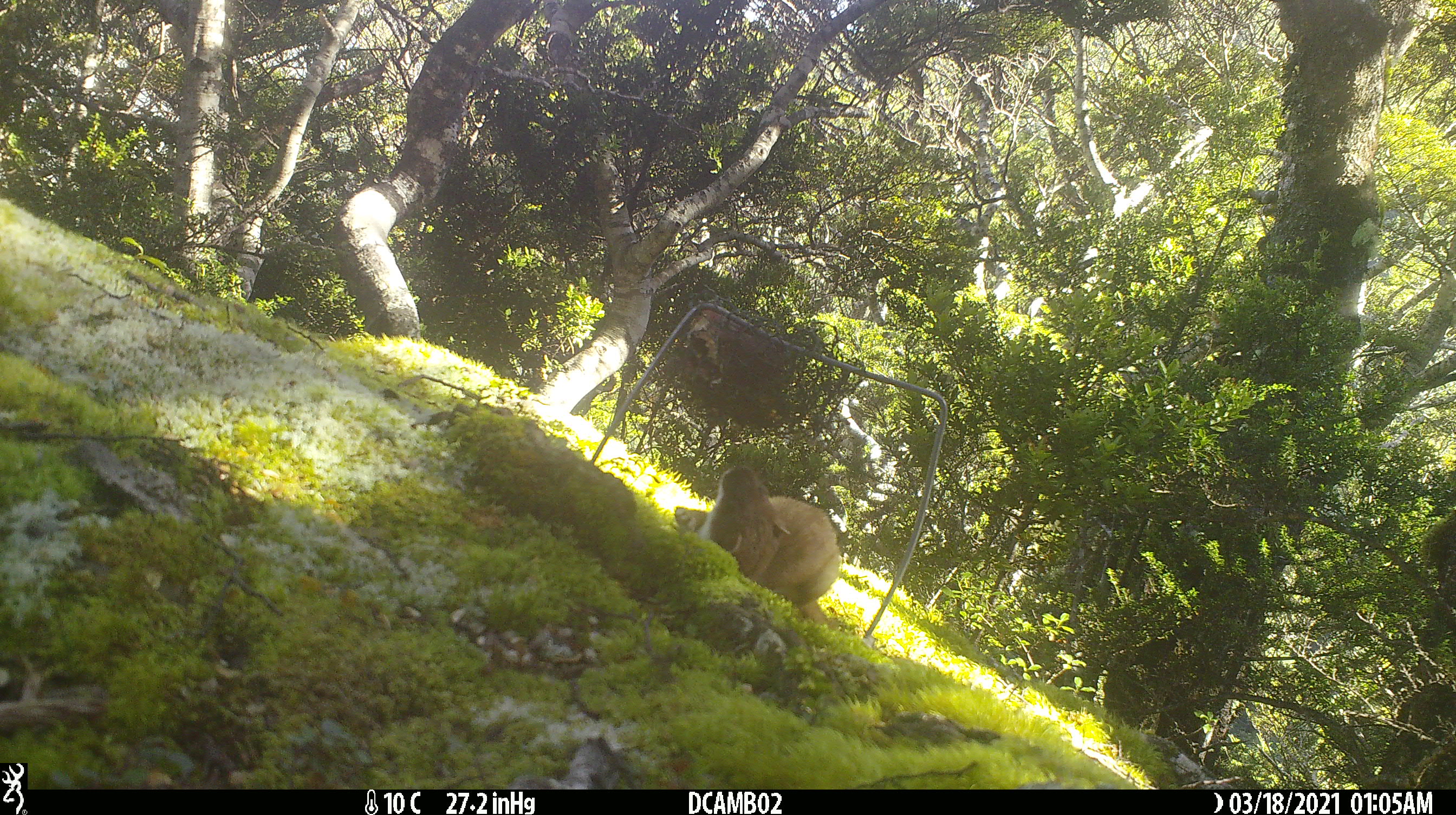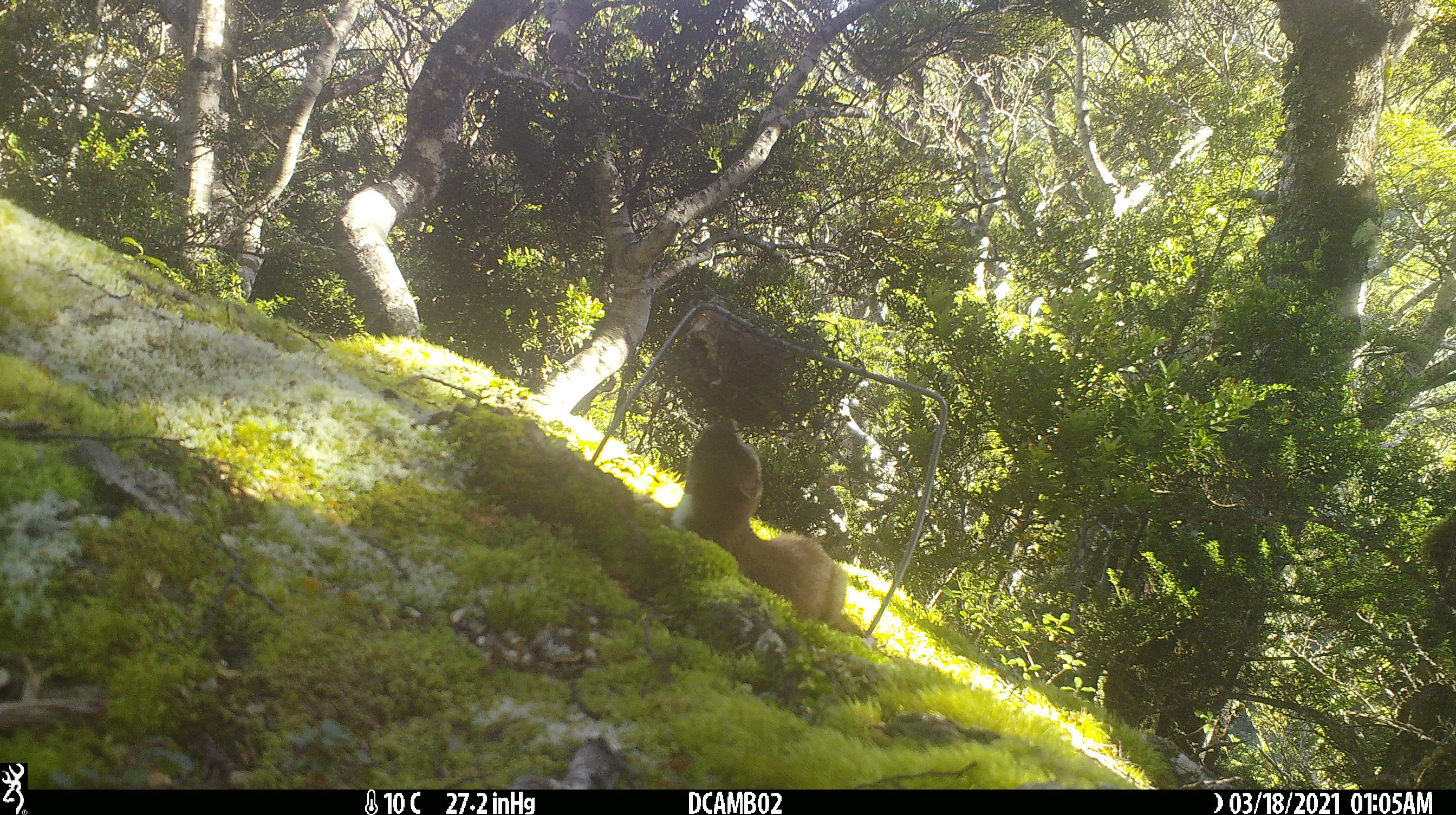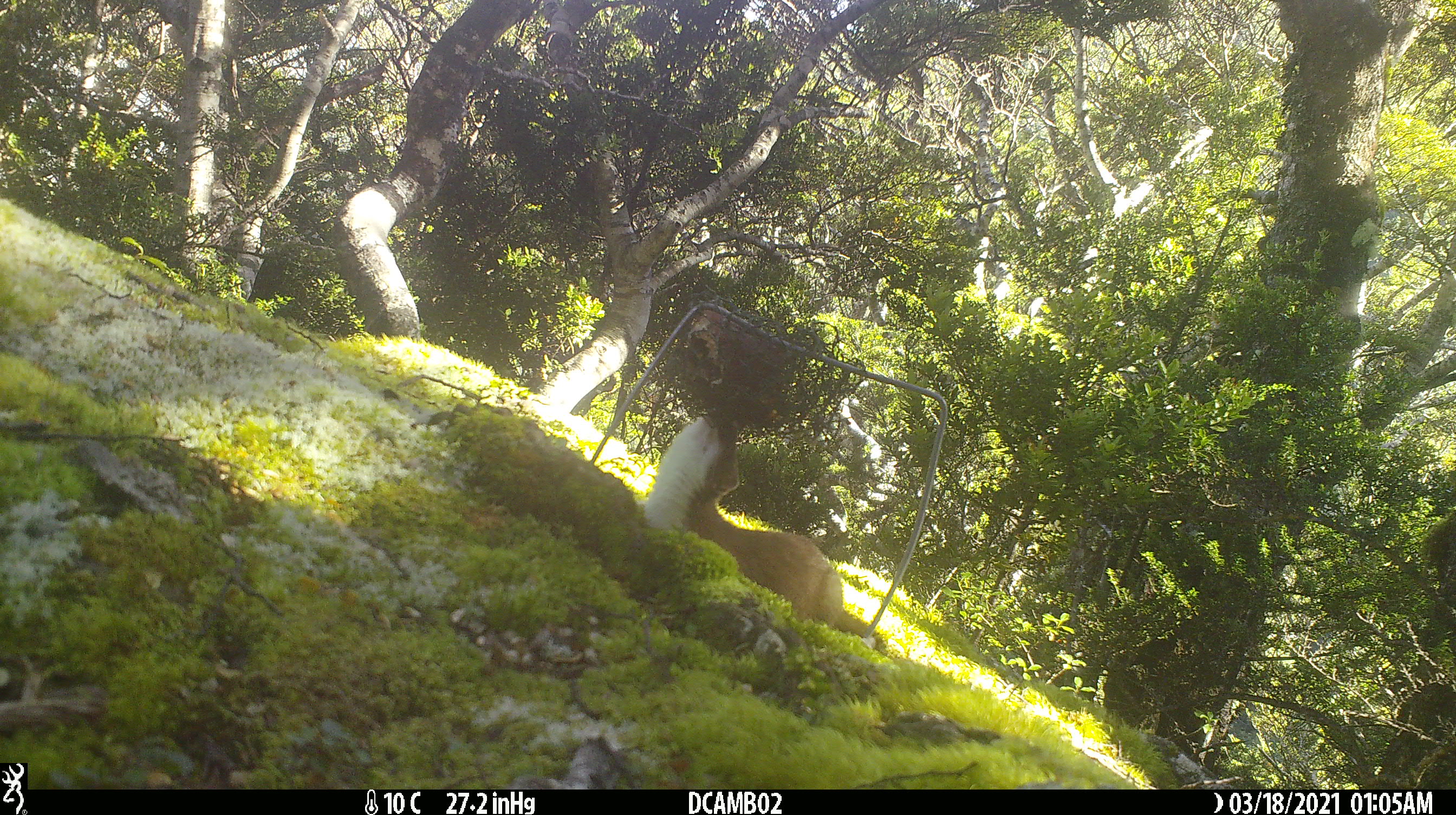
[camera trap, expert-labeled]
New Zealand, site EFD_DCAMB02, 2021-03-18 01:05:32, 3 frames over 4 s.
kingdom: Animalia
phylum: Chordata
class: Mammalia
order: Carnivora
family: Mustelidae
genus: Mustela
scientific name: Mustela erminea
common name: stoat